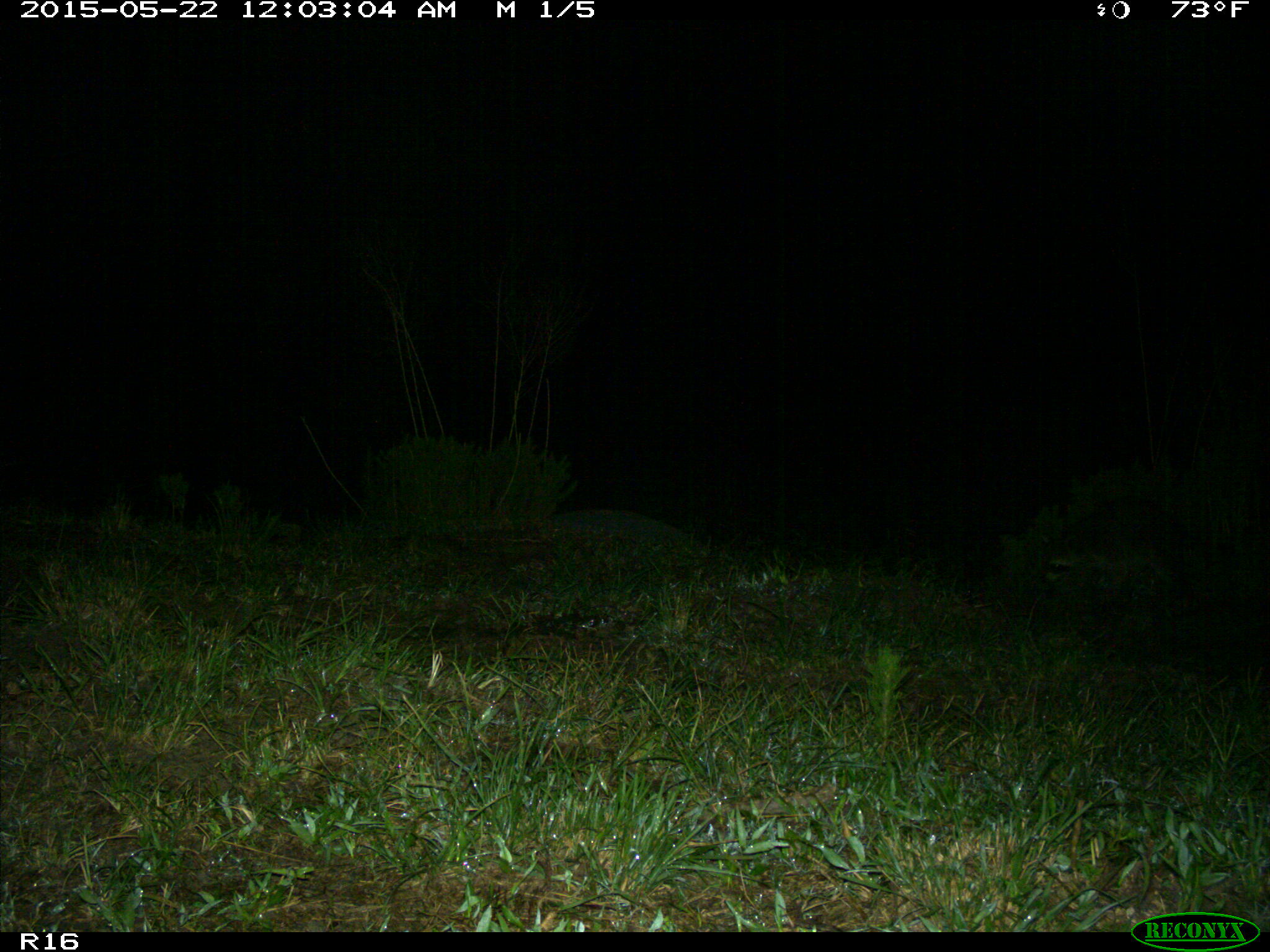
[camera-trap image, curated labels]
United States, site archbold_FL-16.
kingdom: Animalia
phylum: Chordata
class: Mammalia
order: Carnivora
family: Procyonidae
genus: Procyon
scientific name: Procyon lotor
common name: common raccoon